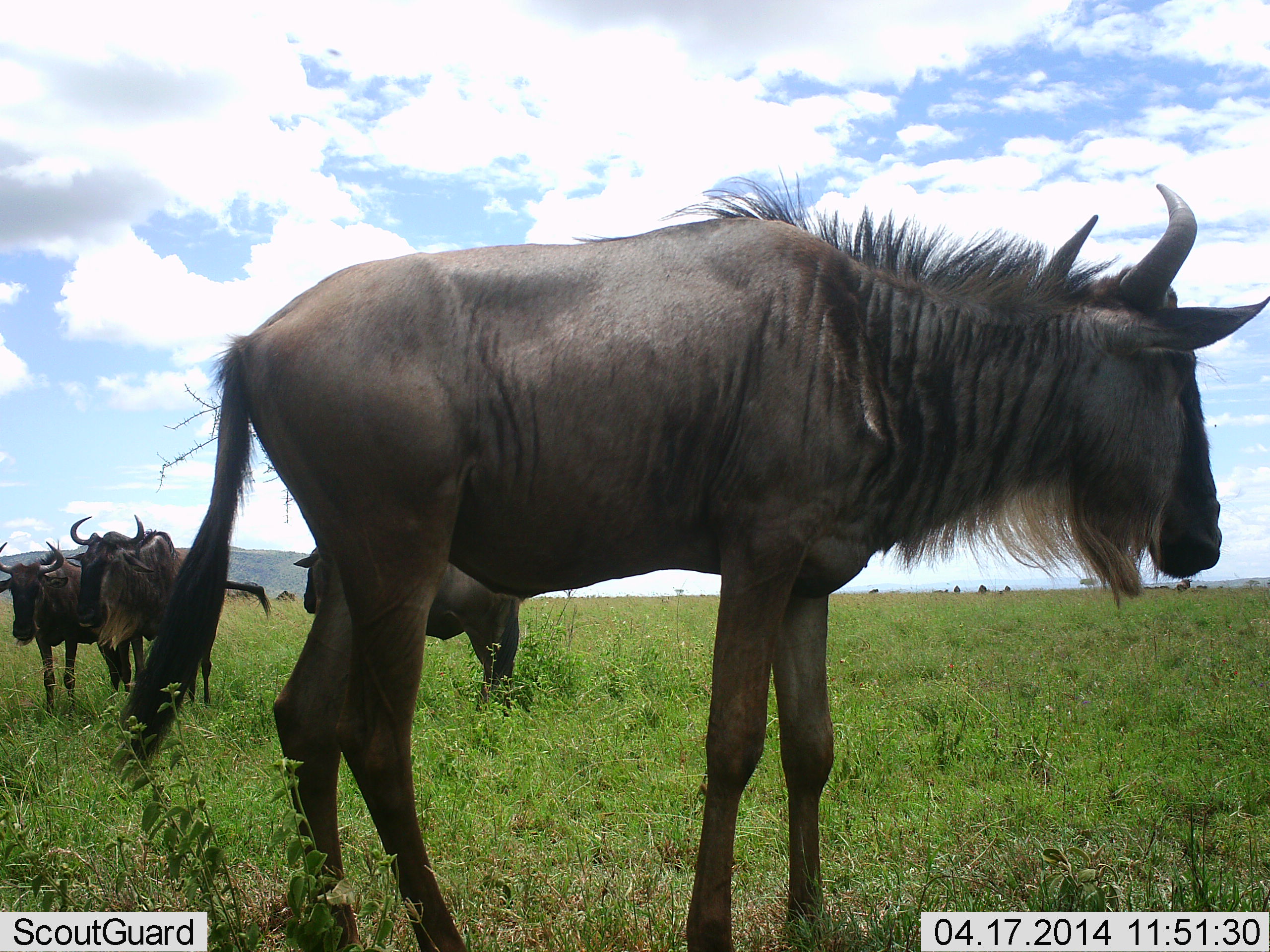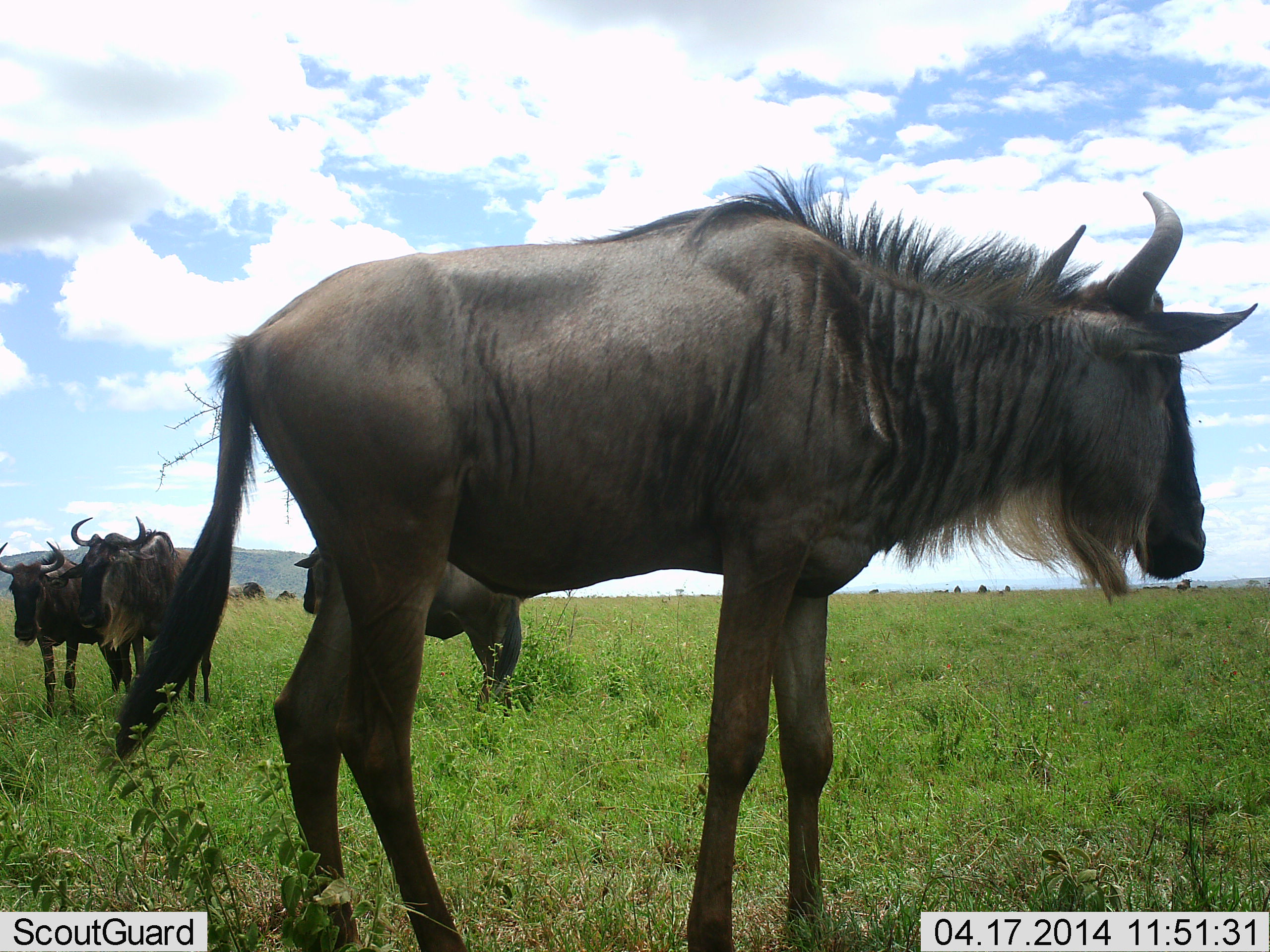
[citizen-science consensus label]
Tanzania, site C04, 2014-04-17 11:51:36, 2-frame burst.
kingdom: Animalia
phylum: Chordata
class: Mammalia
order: Artiodactyla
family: Bovidae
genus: Connochaetes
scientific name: Connochaetes taurinus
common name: blue wildebeest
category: wildebeest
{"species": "wildebeest (blue wildebeest) (Connochaetes taurinus)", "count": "5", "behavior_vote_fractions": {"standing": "94%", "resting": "8%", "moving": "9%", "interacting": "2%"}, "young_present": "2%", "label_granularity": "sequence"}